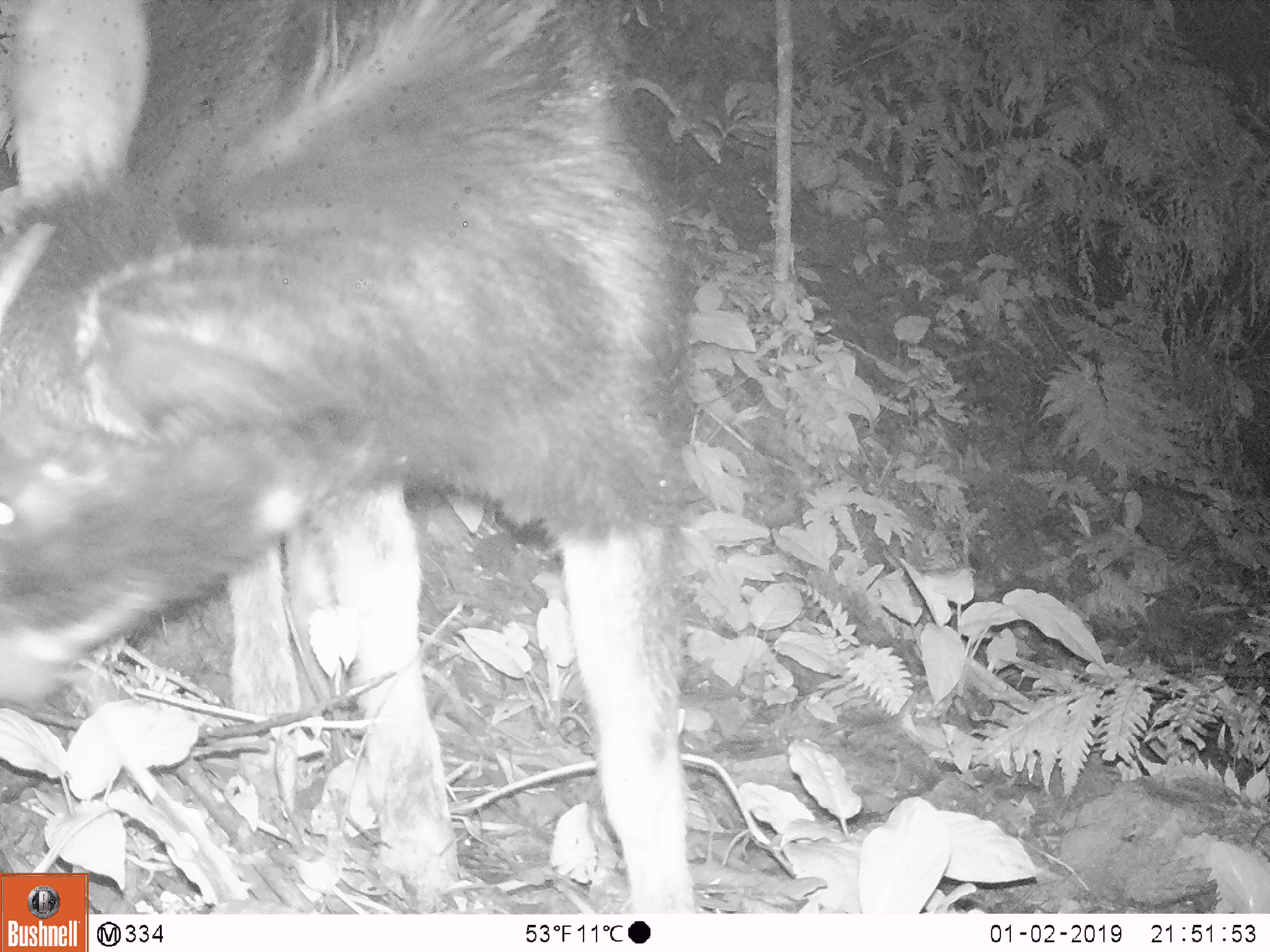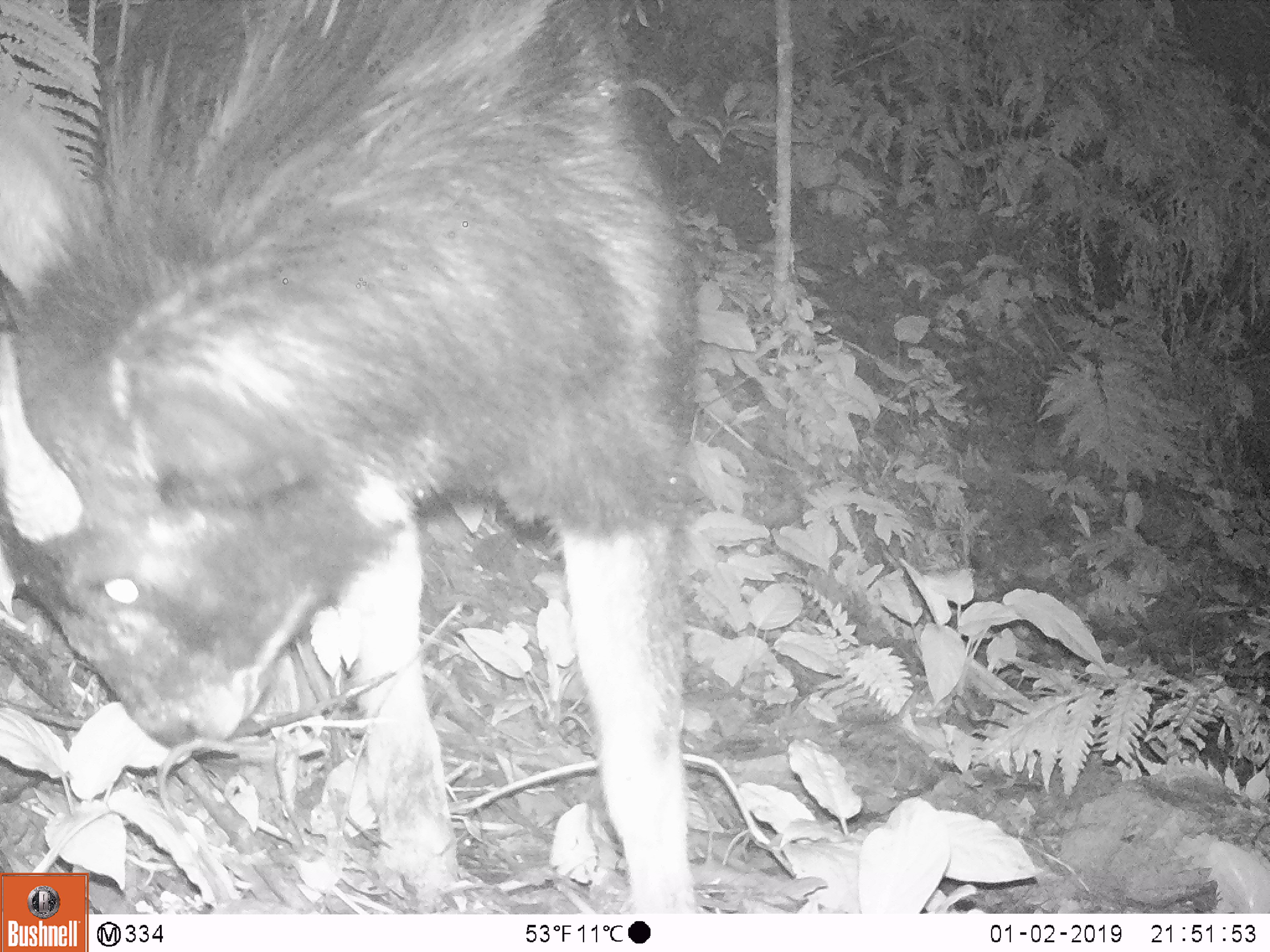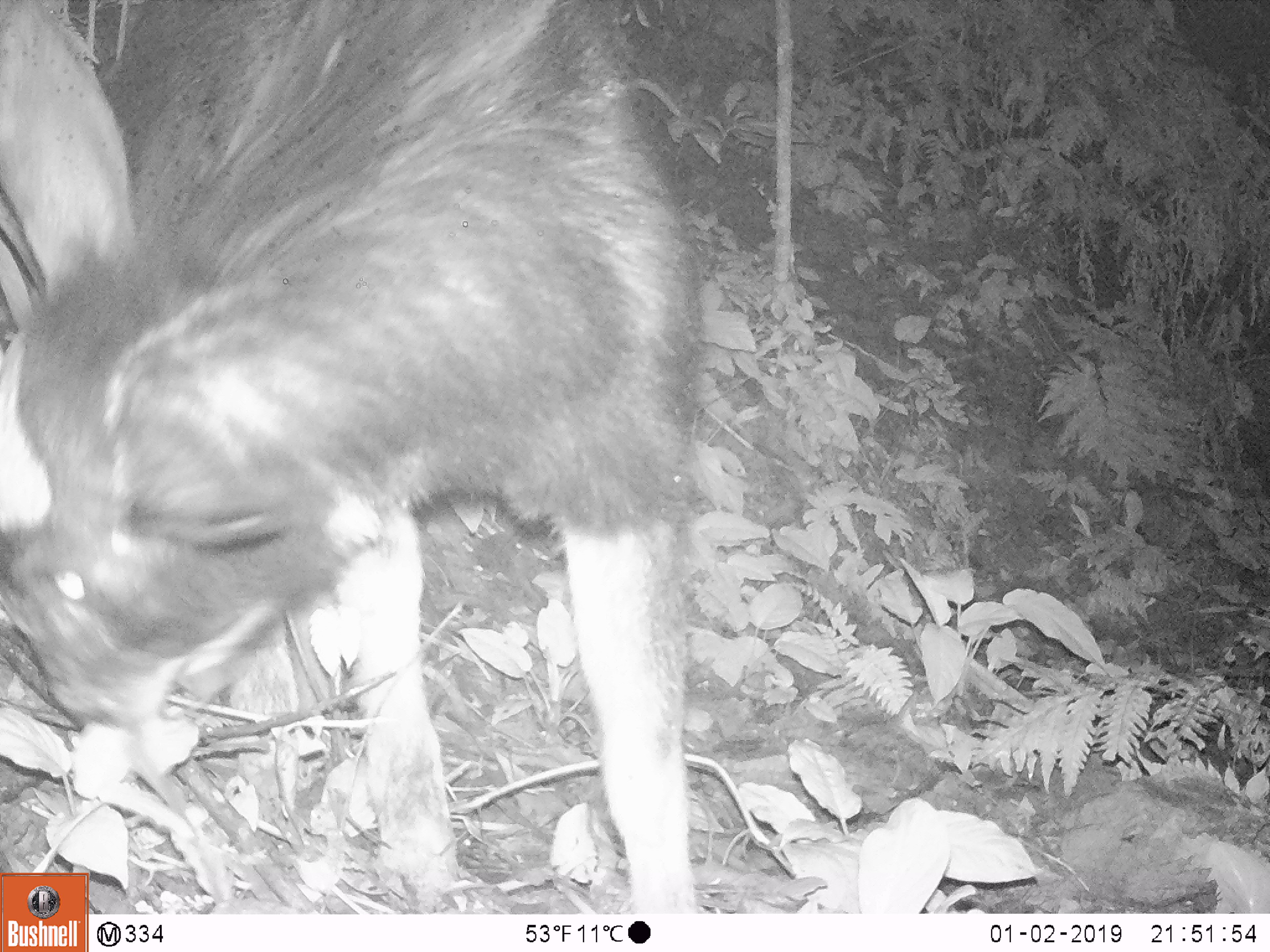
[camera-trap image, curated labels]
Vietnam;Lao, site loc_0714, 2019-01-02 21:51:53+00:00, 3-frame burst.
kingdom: Animalia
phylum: Chordata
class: Mammalia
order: Artiodactyla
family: Bovidae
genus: Capricornis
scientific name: Capricornis sumatraensis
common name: chinese serow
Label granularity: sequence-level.